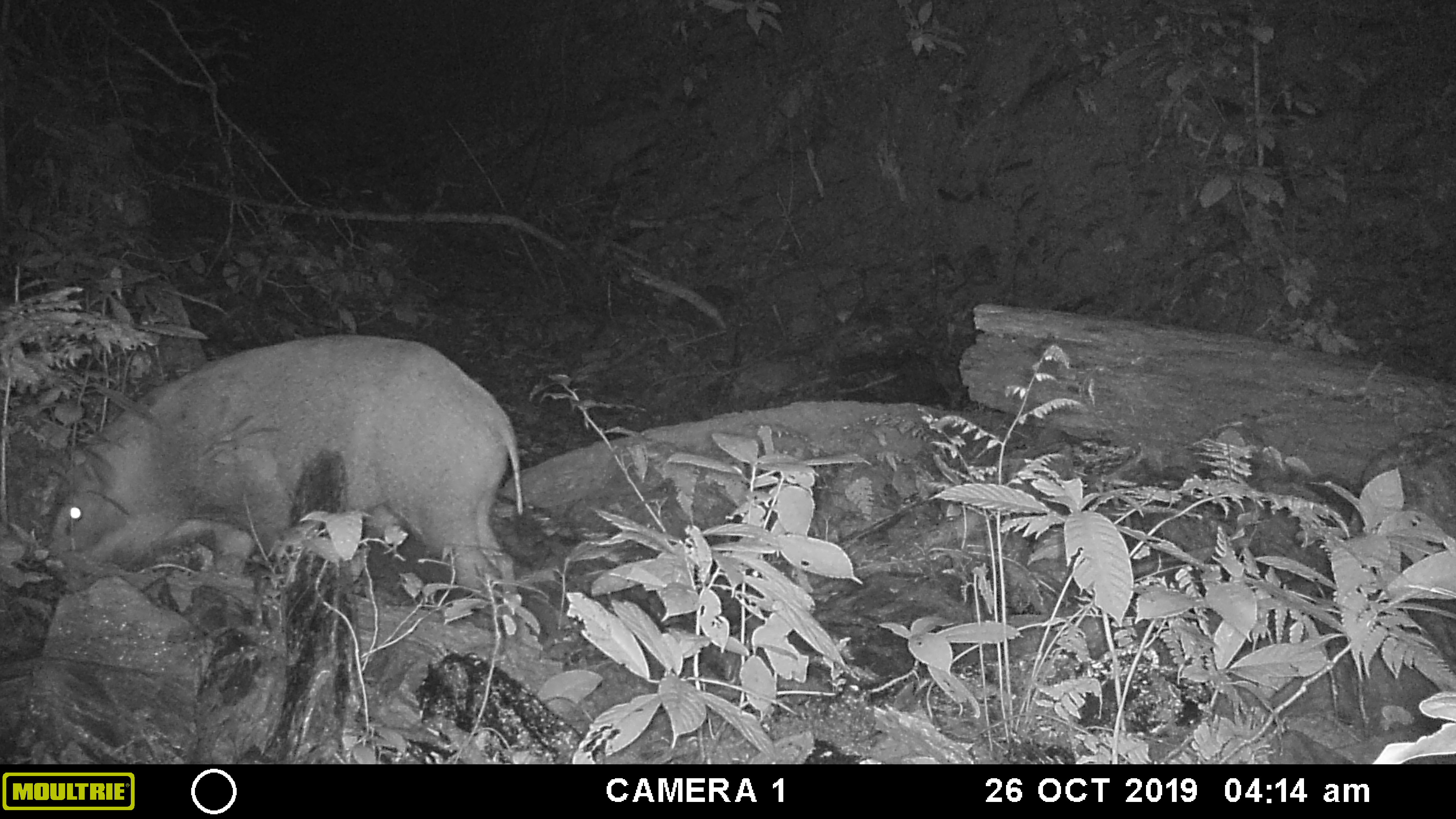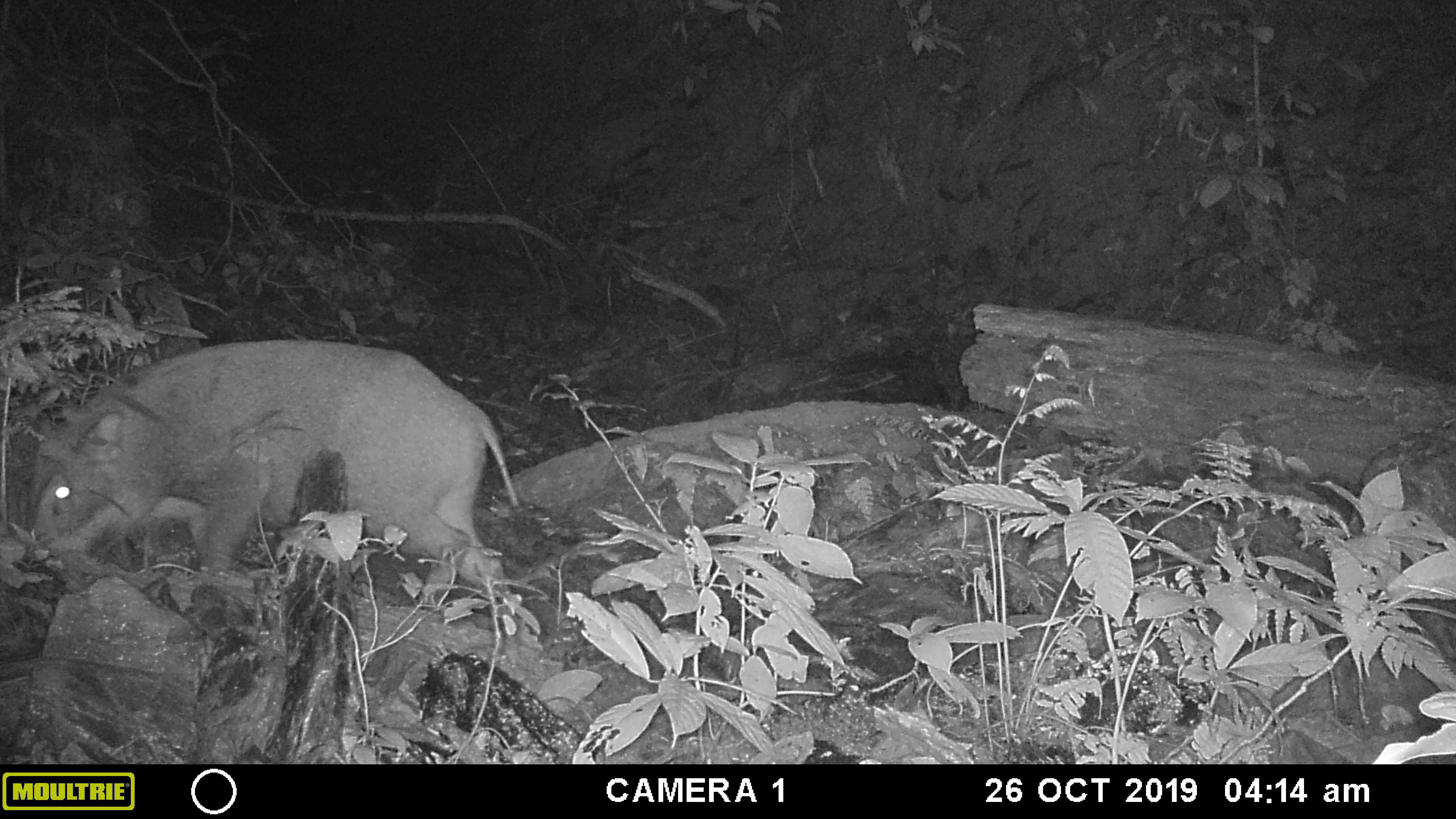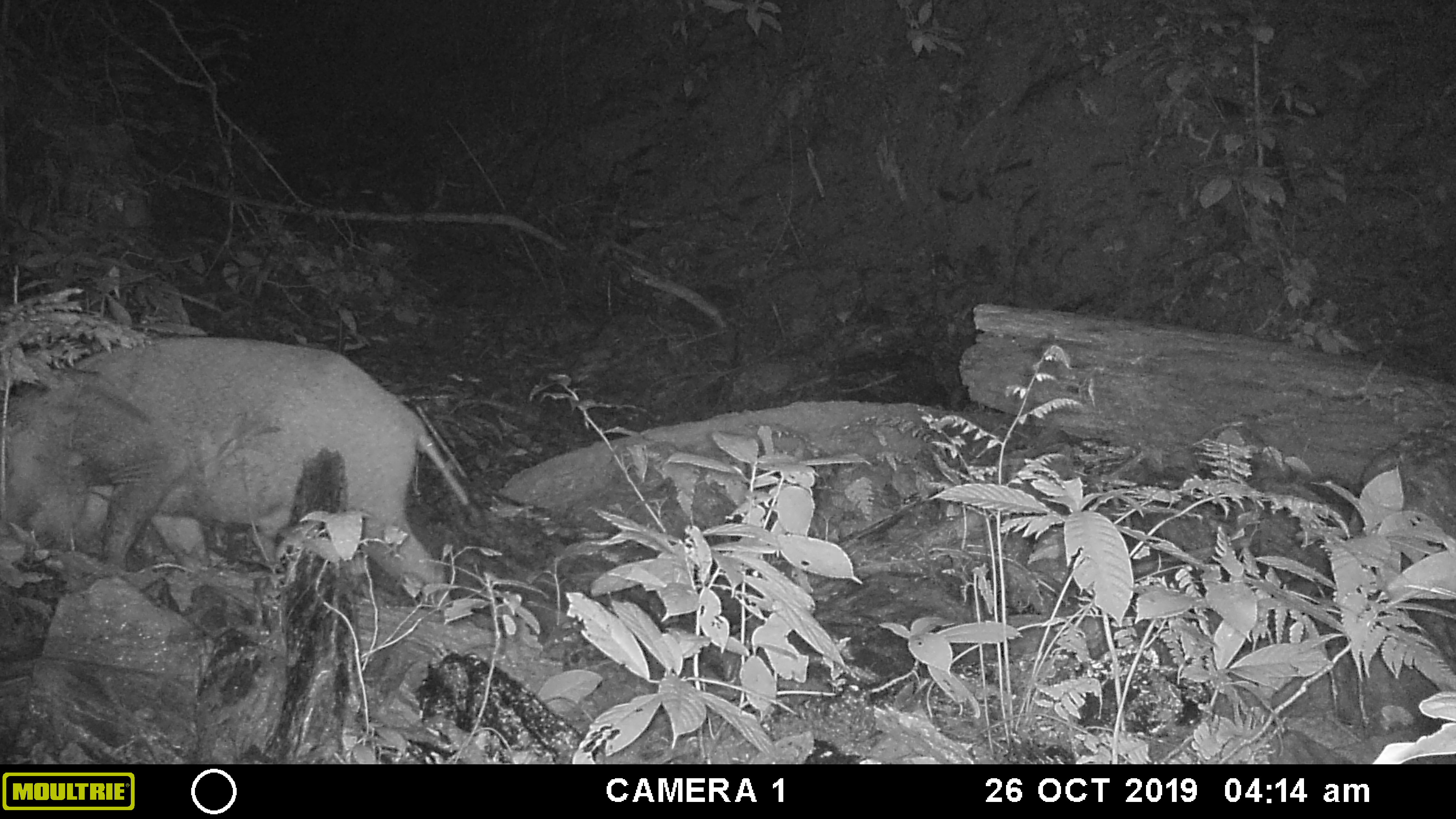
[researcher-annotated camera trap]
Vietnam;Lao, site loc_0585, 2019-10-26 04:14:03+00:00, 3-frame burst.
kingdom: Animalia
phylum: Chordata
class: Mammalia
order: Artiodactyla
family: Suidae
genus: Sus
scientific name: Sus scrofa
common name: eurasian wild pig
Eurasian wild pig (Sus scrofa). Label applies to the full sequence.